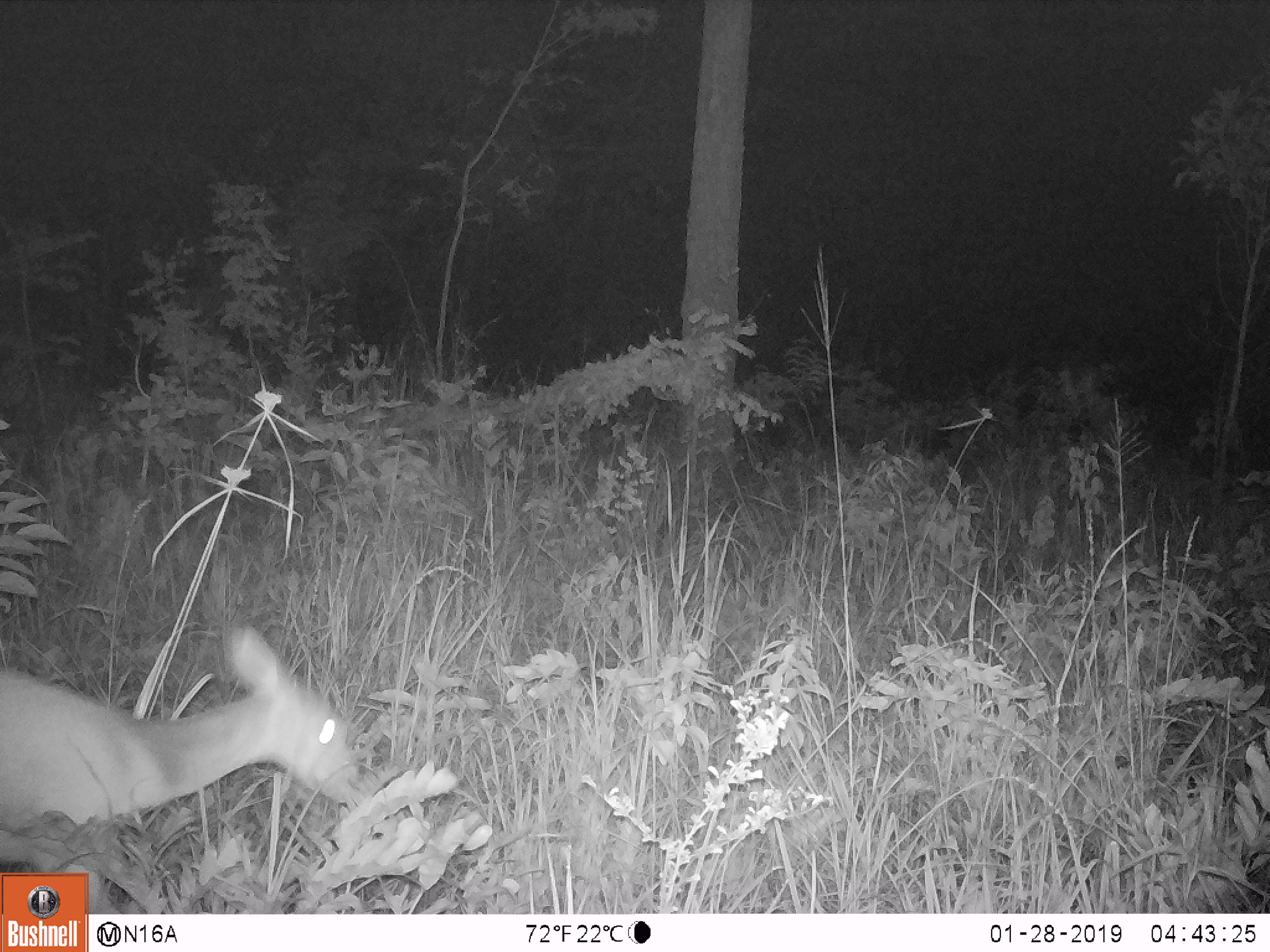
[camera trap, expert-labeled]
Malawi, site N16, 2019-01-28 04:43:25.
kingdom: Animalia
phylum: Chordata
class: Mammalia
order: Artiodactyla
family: Bovidae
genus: Redunca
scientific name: Redunca arundinum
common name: southern reedbuck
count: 1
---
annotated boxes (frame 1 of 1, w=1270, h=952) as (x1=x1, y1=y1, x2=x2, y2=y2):
southern reedbuck: (x1=0, y1=601, x2=396, y2=869)